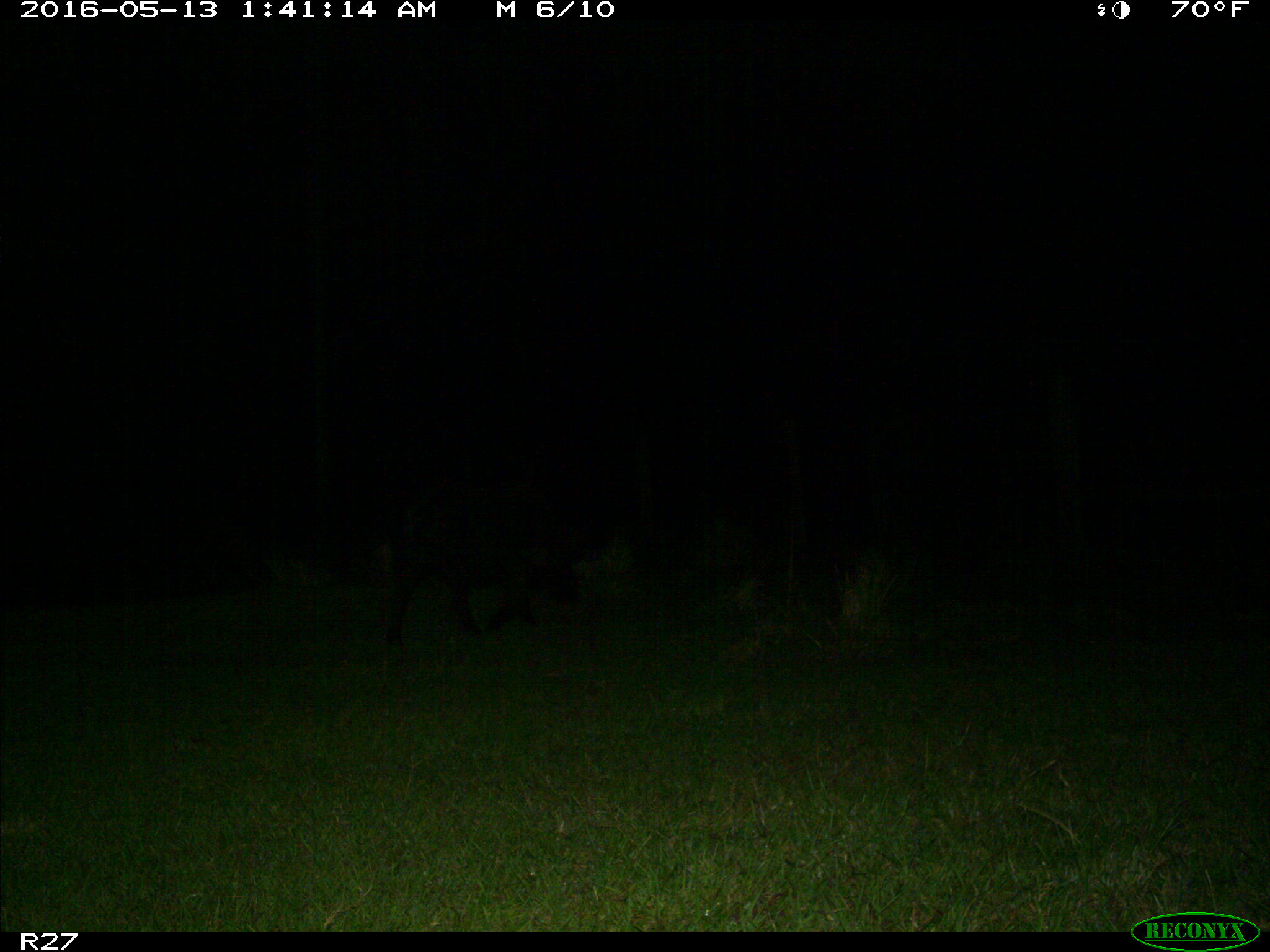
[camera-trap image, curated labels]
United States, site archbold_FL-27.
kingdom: Animalia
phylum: Chordata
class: Mammalia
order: Artiodactyla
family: Suidae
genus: Sus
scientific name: Sus scrofa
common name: wild boar